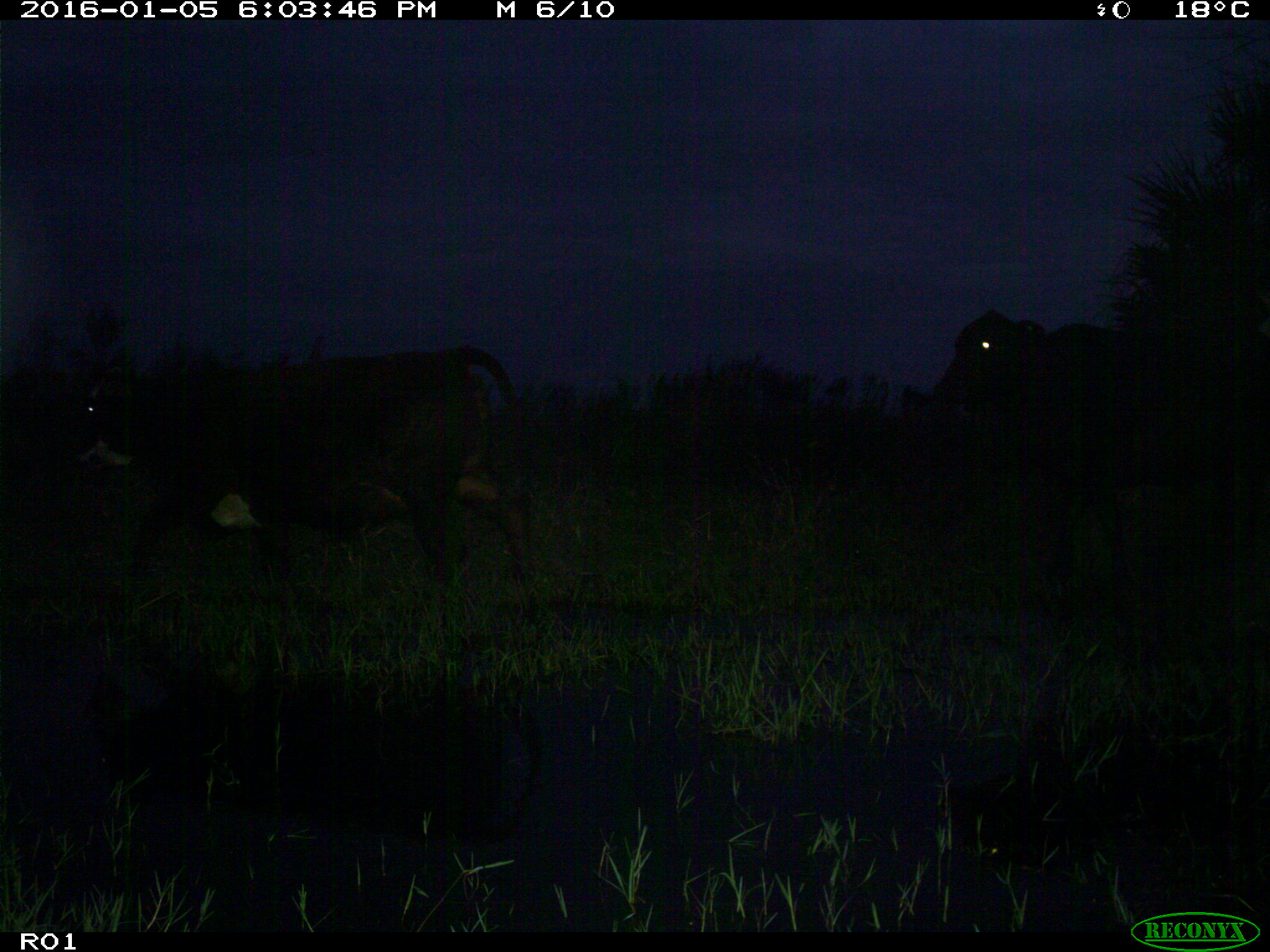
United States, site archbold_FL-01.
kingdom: Animalia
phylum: Chordata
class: Mammalia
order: Artiodactyla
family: Bovidae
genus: Bos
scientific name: Bos taurus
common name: domestic cow